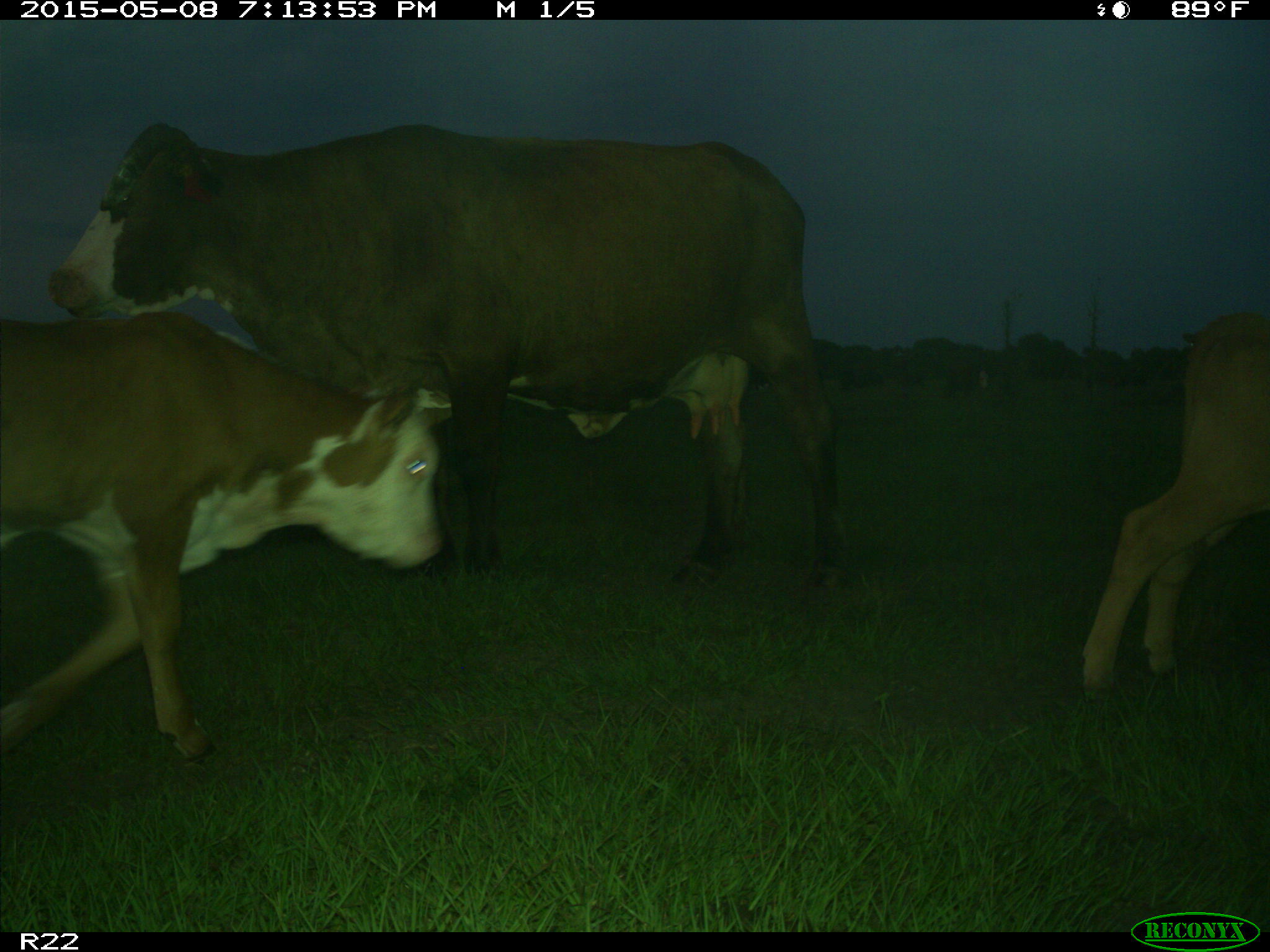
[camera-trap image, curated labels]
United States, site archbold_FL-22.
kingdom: Animalia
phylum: Chordata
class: Mammalia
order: Artiodactyla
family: Bovidae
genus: Bos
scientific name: Bos taurus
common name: domestic cow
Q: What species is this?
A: Bos taurus (domestic cow).